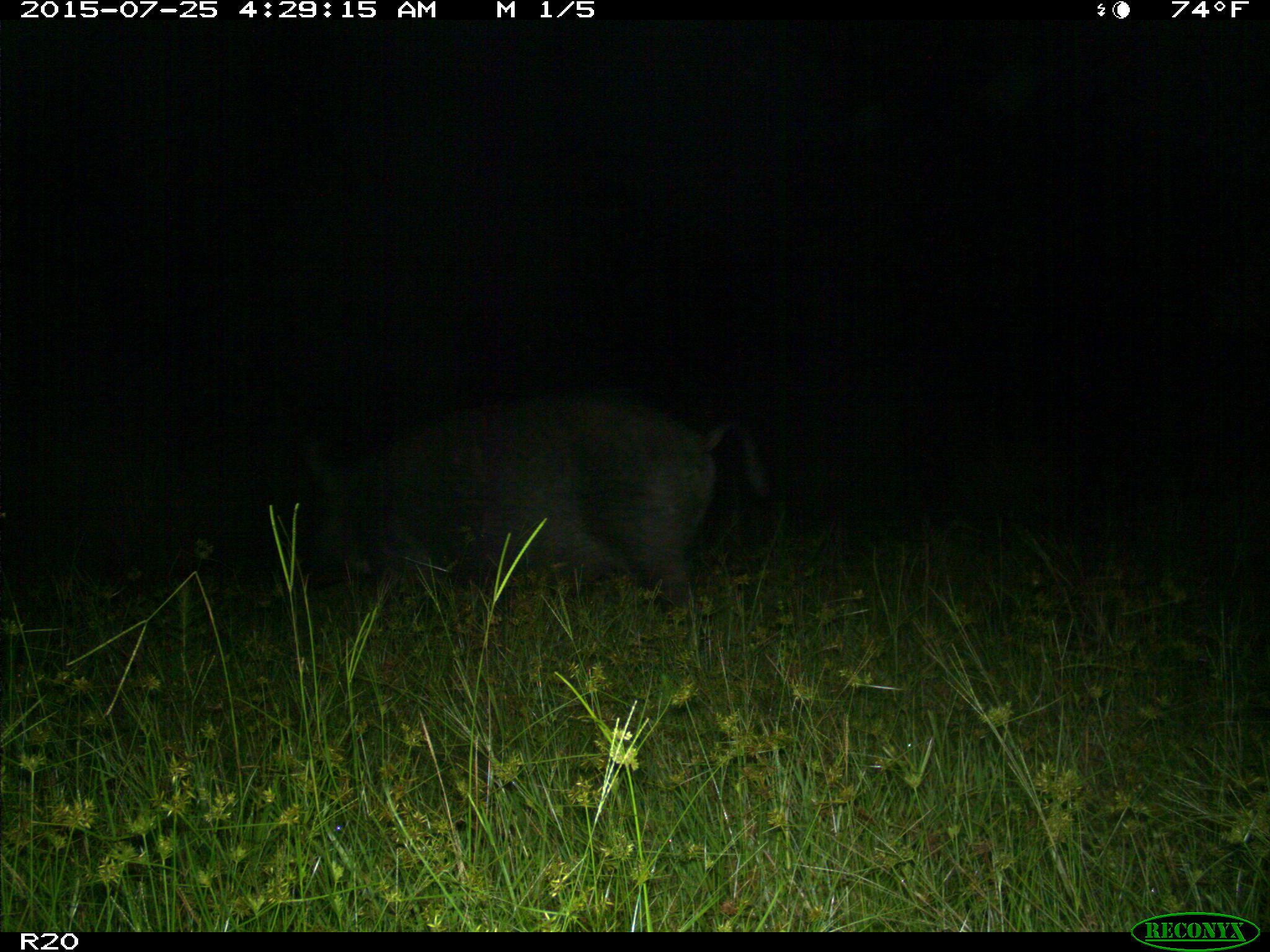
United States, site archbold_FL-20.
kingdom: Animalia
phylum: Chordata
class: Mammalia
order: Artiodactyla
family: Suidae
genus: Sus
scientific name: Sus scrofa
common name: wild boar